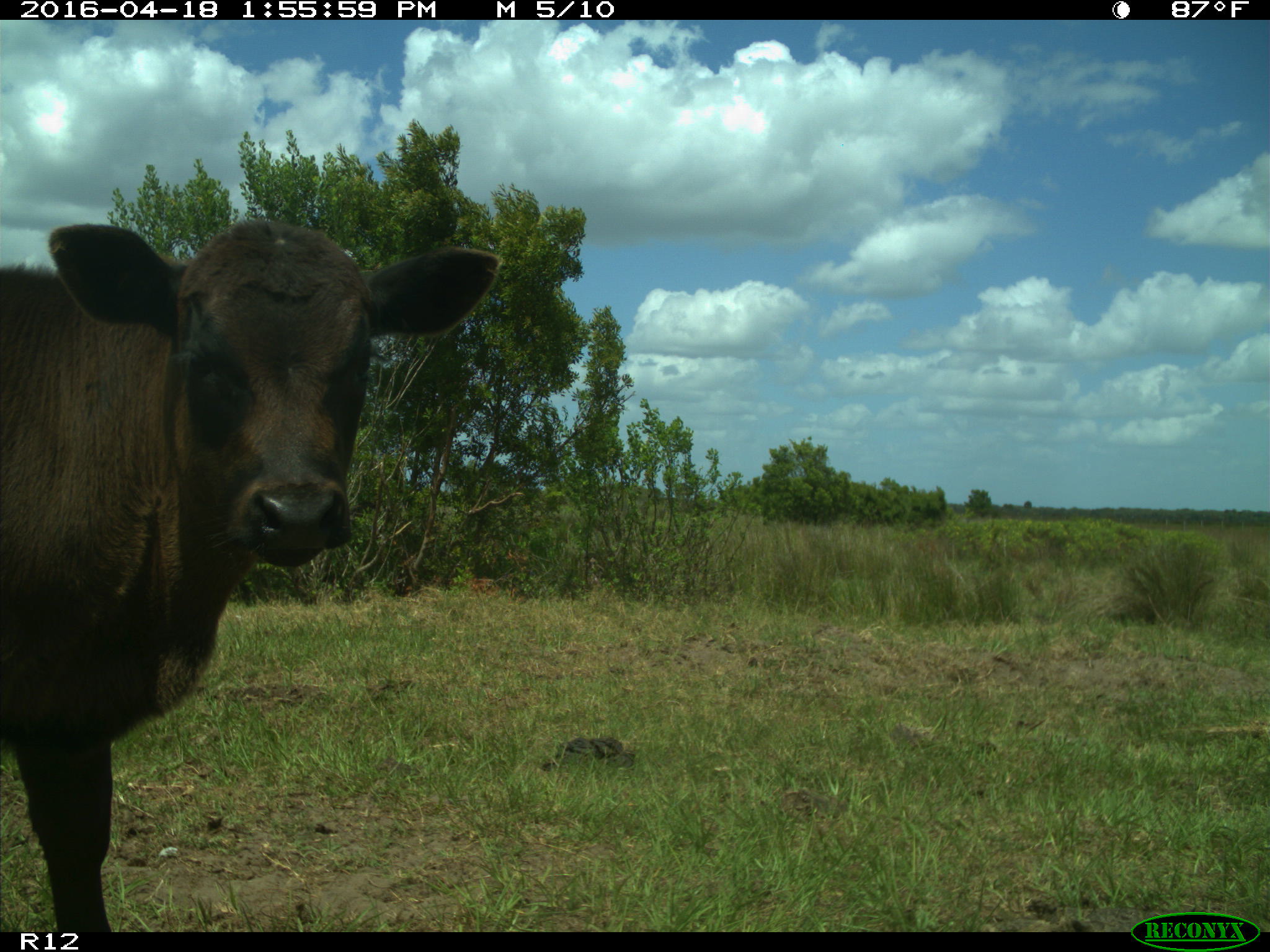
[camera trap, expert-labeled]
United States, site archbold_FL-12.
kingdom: Animalia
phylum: Chordata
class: Mammalia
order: Artiodactyla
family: Bovidae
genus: Bos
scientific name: Bos taurus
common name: domestic cow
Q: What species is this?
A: Bos taurus (domestic cow).